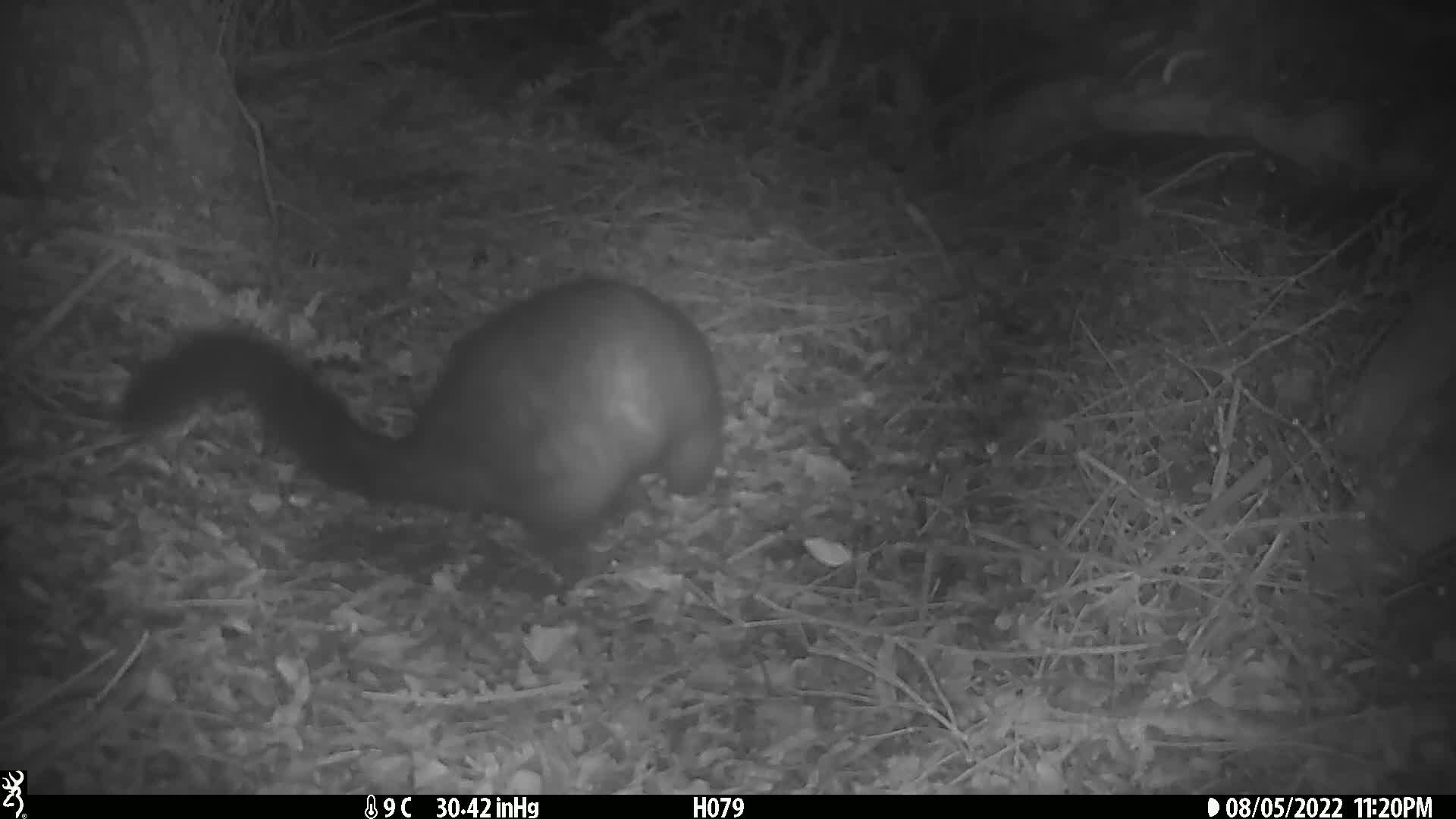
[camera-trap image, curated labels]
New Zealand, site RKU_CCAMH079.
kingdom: Animalia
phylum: Chordata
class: Mammalia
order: Diprotodontia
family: Phalangeridae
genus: Trichosurus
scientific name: Trichosurus vulpecula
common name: common brushtail possum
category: possum